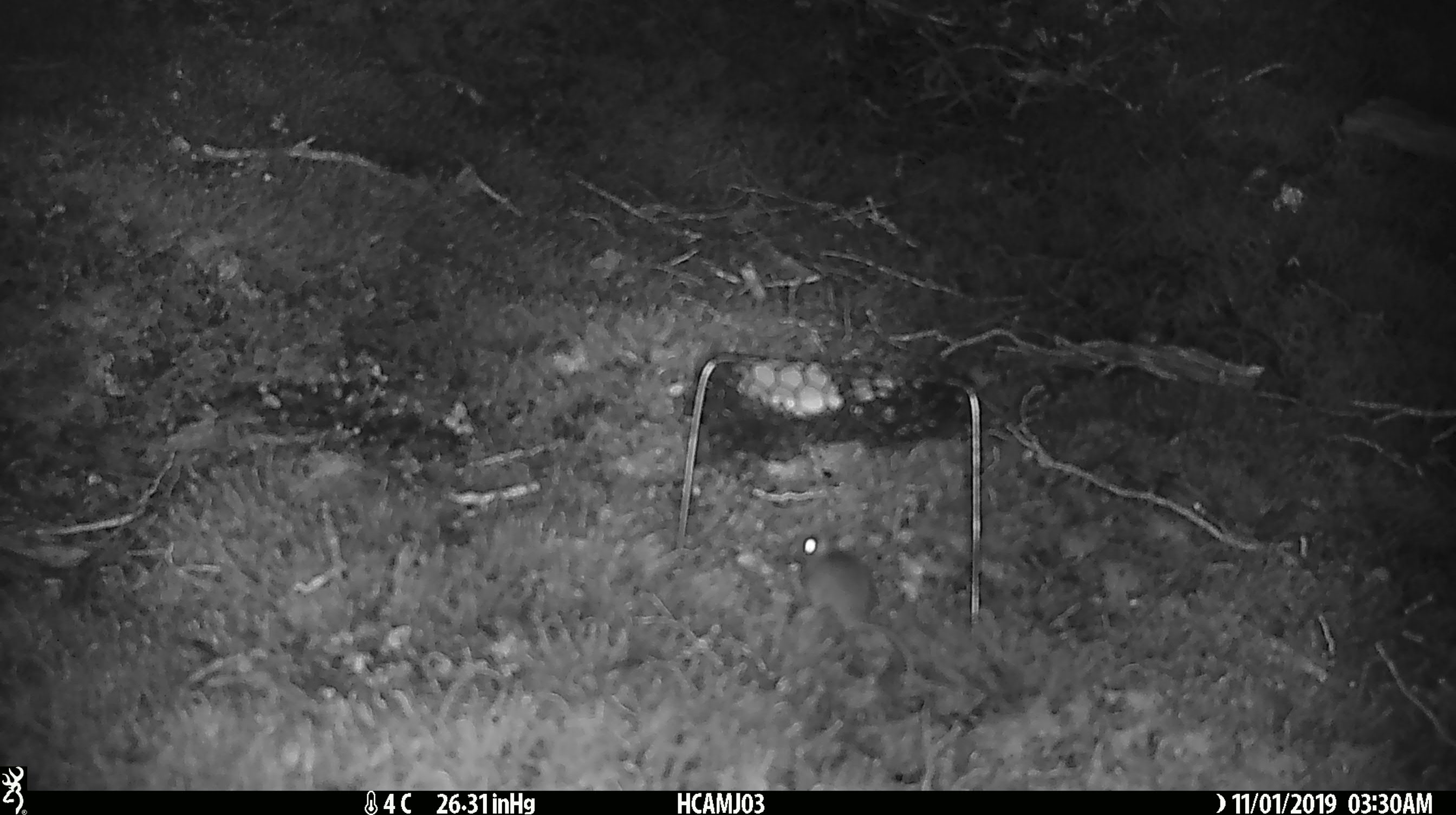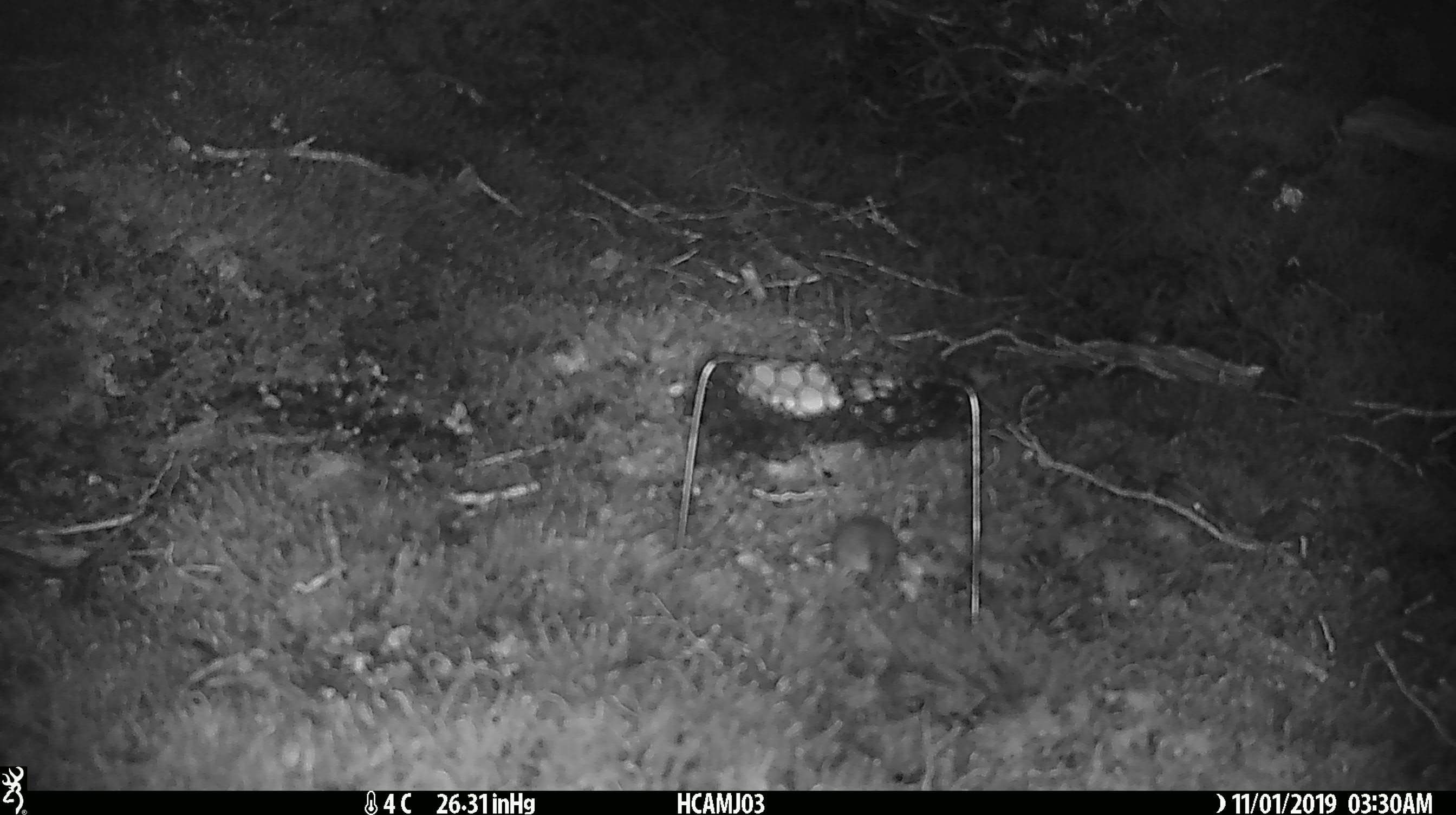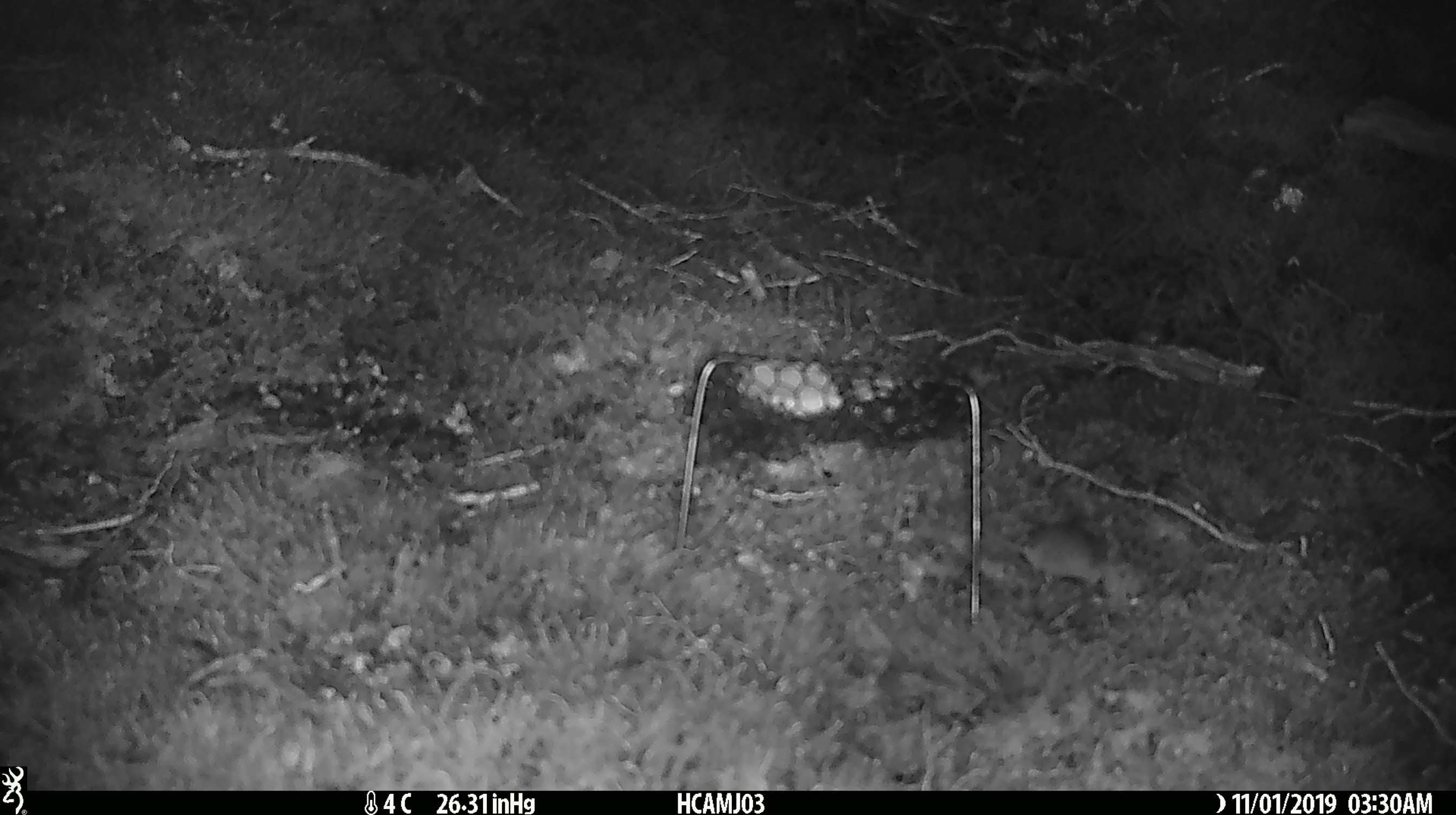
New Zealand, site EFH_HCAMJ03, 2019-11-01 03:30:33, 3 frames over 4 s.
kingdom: Animalia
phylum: Chordata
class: Mammalia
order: Rodentia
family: Muridae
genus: Mus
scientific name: Mus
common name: mouse